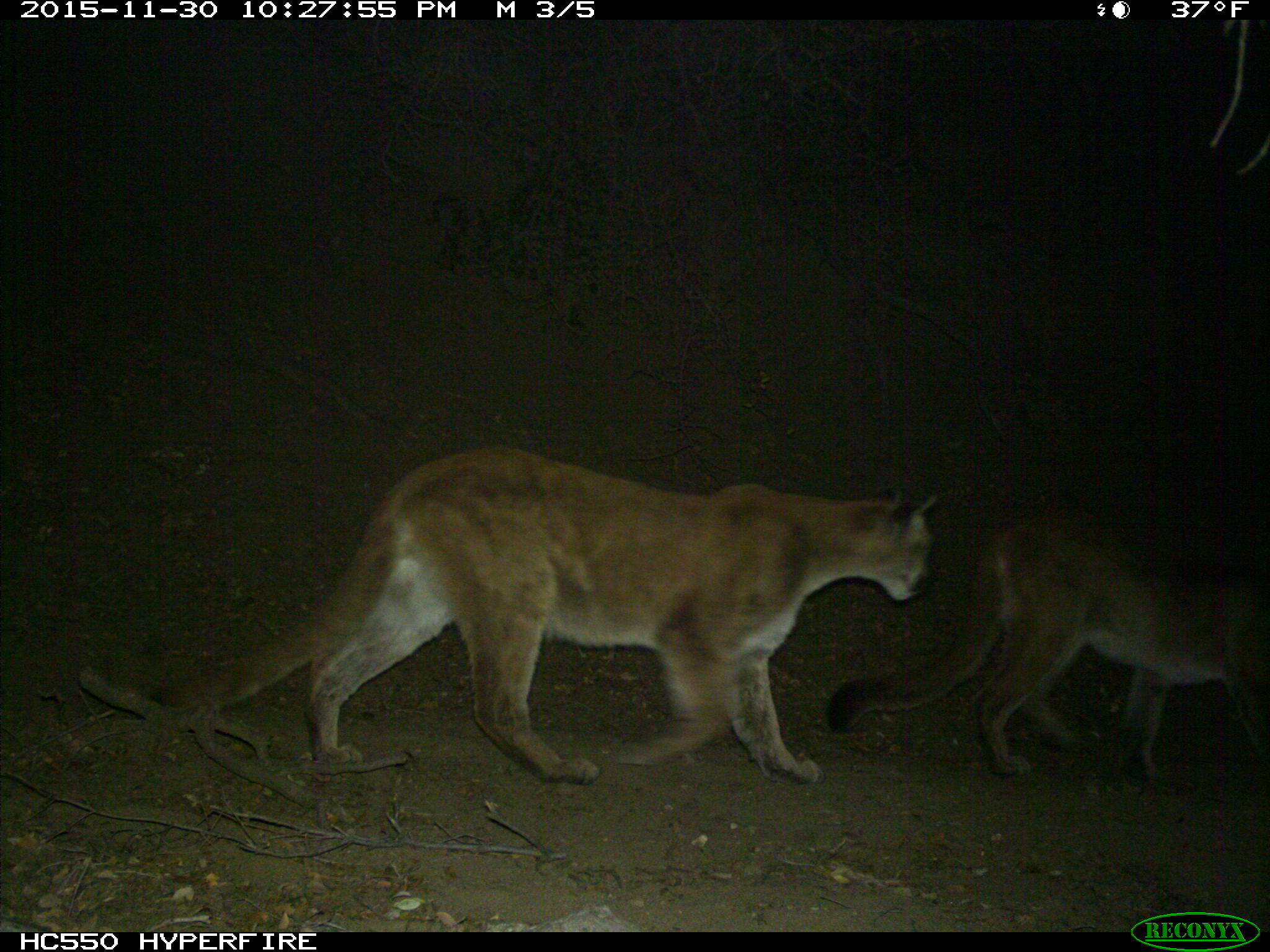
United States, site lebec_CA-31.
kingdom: Animalia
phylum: Chordata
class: Mammalia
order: Carnivora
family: Felidae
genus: Puma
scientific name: Puma concolor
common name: mountain lion